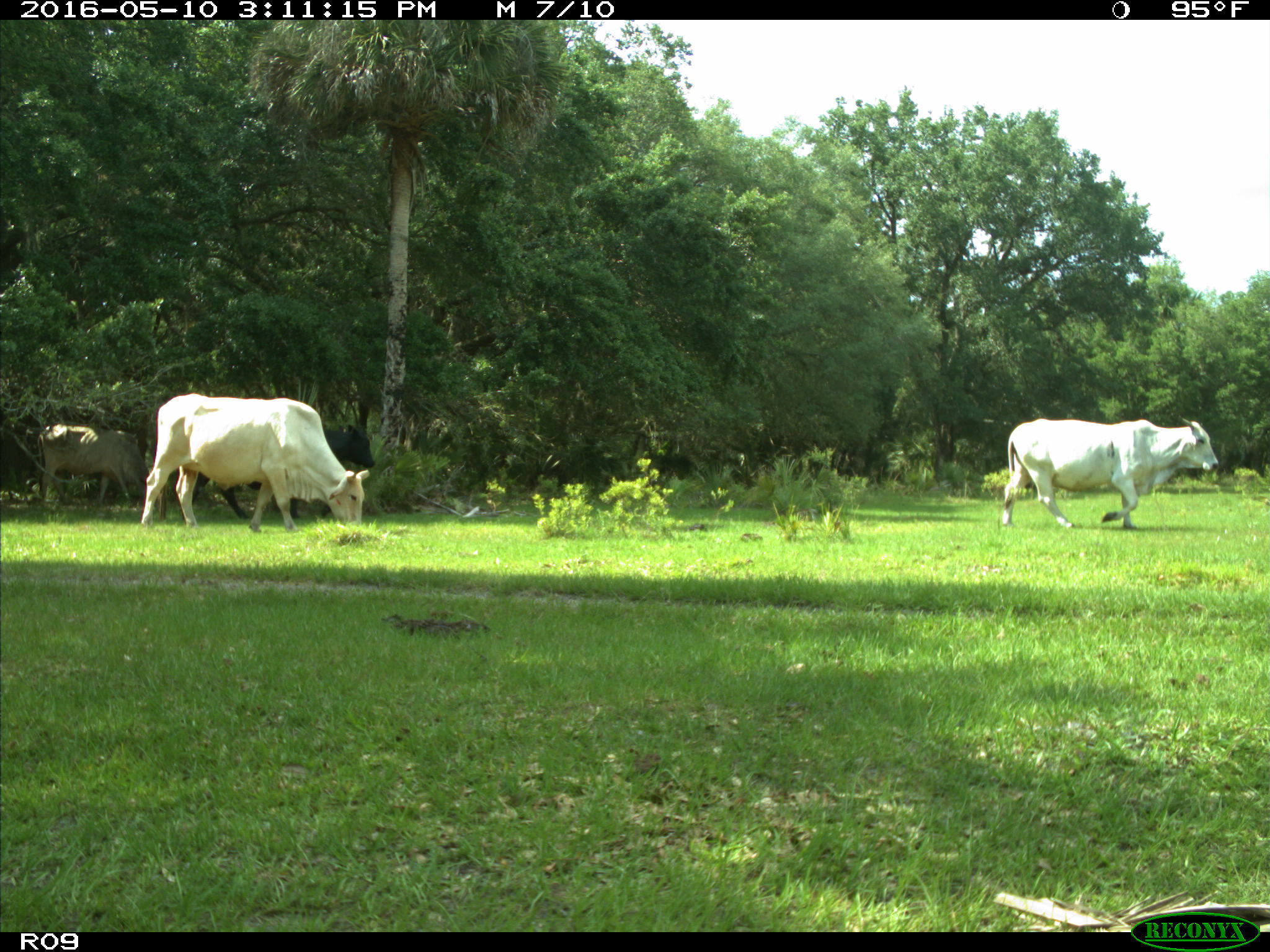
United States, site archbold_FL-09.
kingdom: Animalia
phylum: Chordata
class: Mammalia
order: Artiodactyla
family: Bovidae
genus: Bos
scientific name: Bos taurus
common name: domestic cow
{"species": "Bos taurus (domestic cow)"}